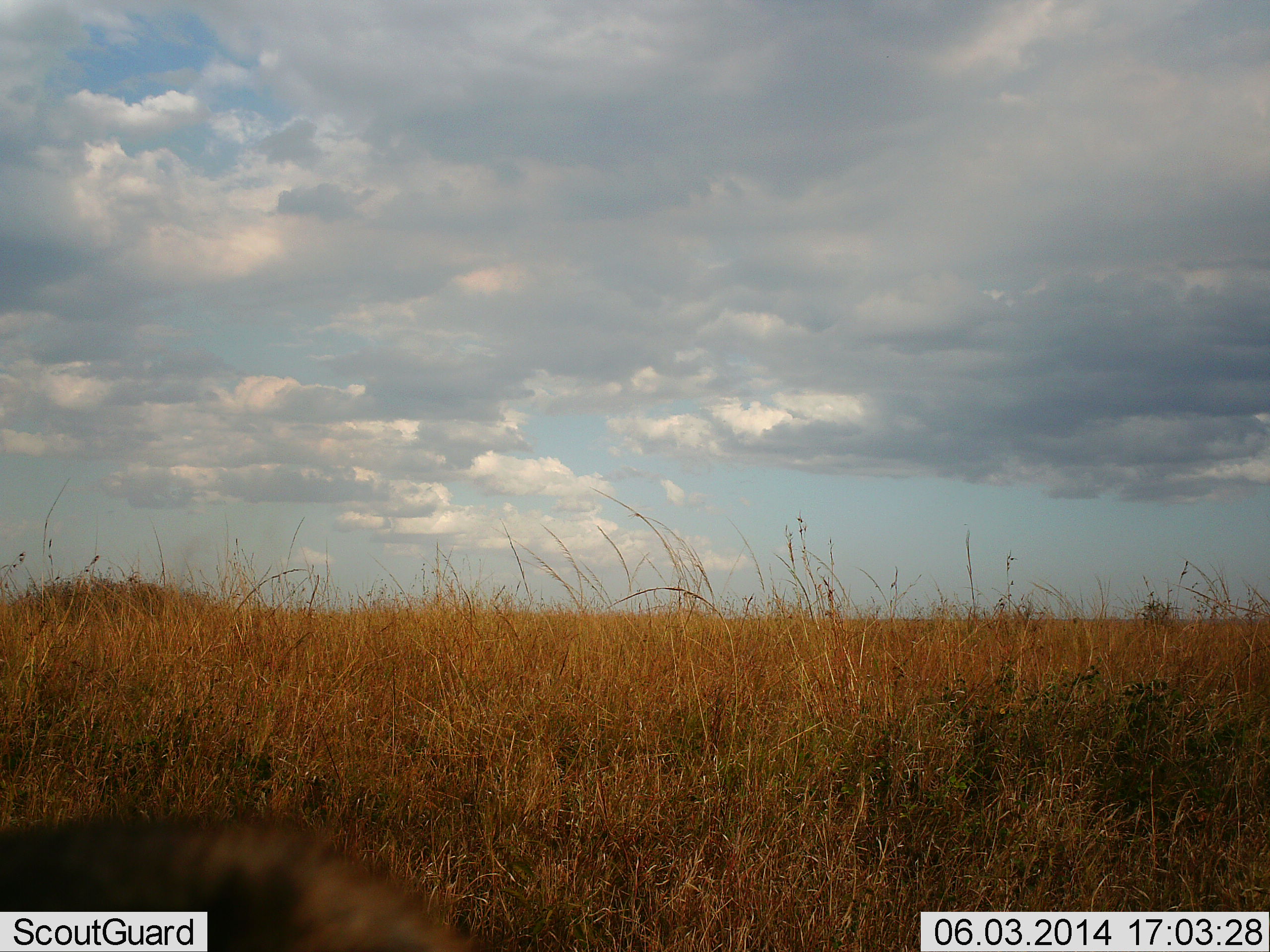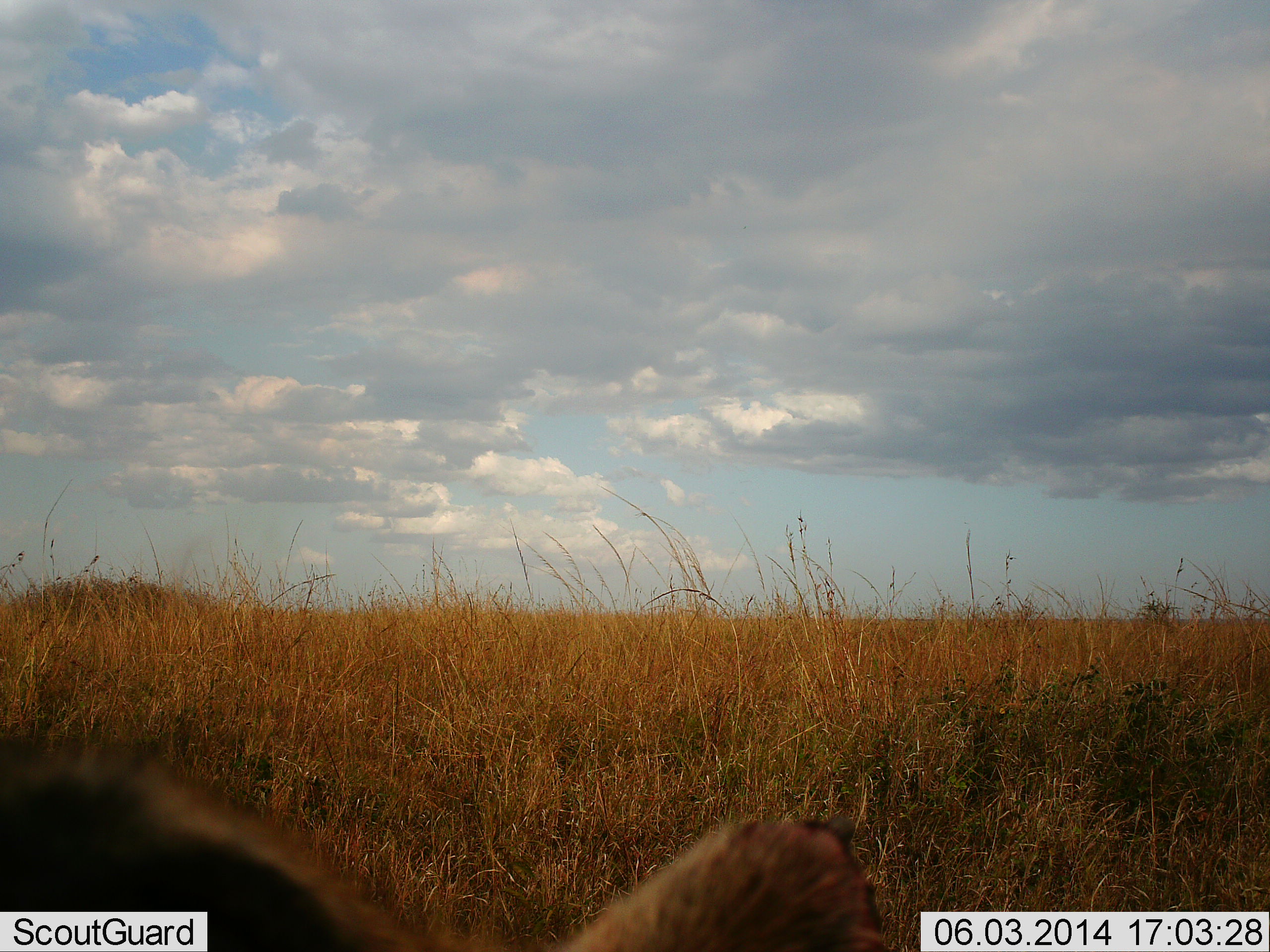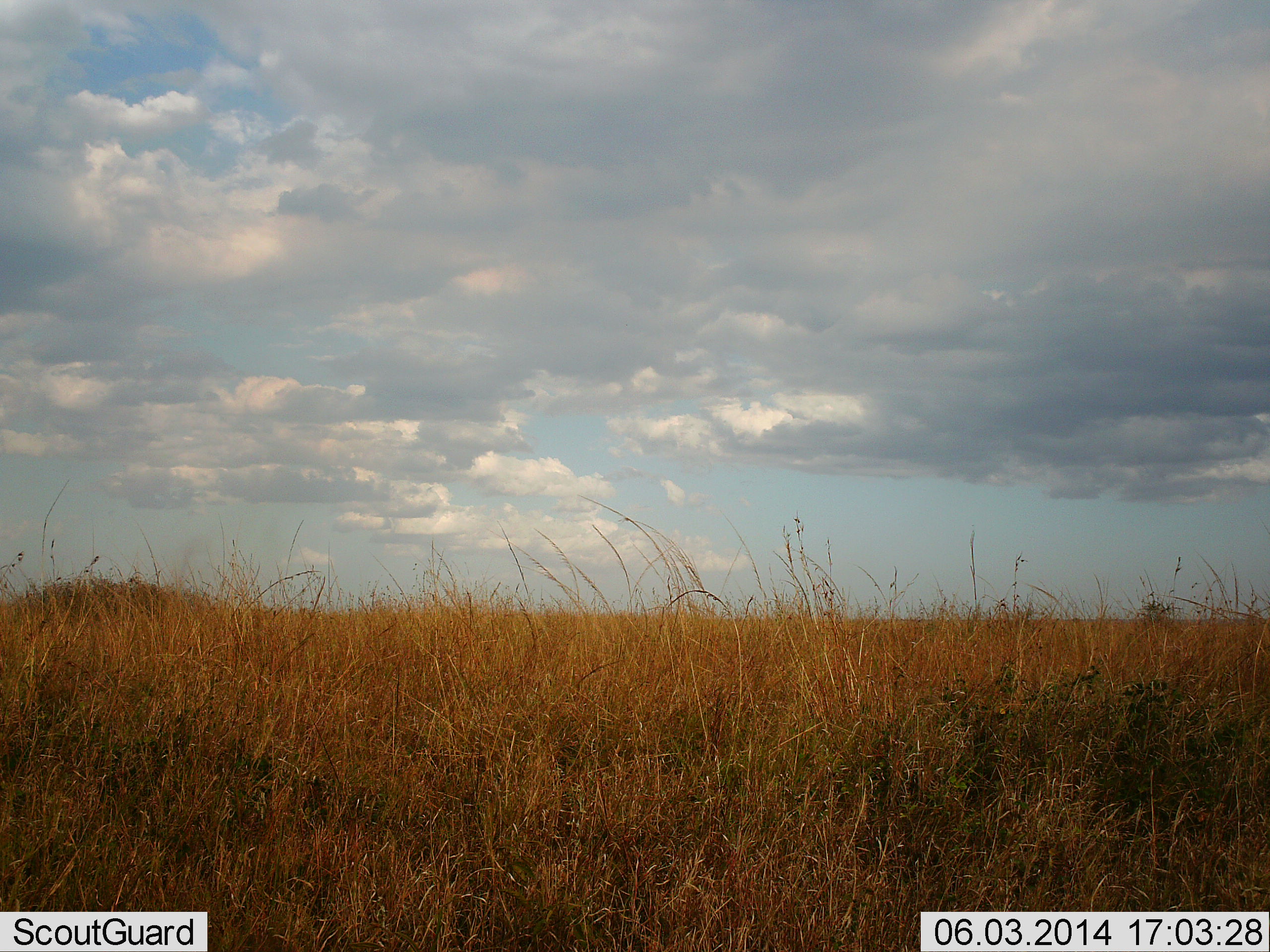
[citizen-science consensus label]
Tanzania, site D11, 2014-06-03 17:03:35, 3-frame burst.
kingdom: Animalia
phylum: Chordata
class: Mammalia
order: Carnivora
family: Felidae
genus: Panthera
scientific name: Panthera leo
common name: lion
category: lionfemale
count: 1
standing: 25%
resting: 75%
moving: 0%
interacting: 0%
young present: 0%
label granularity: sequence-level